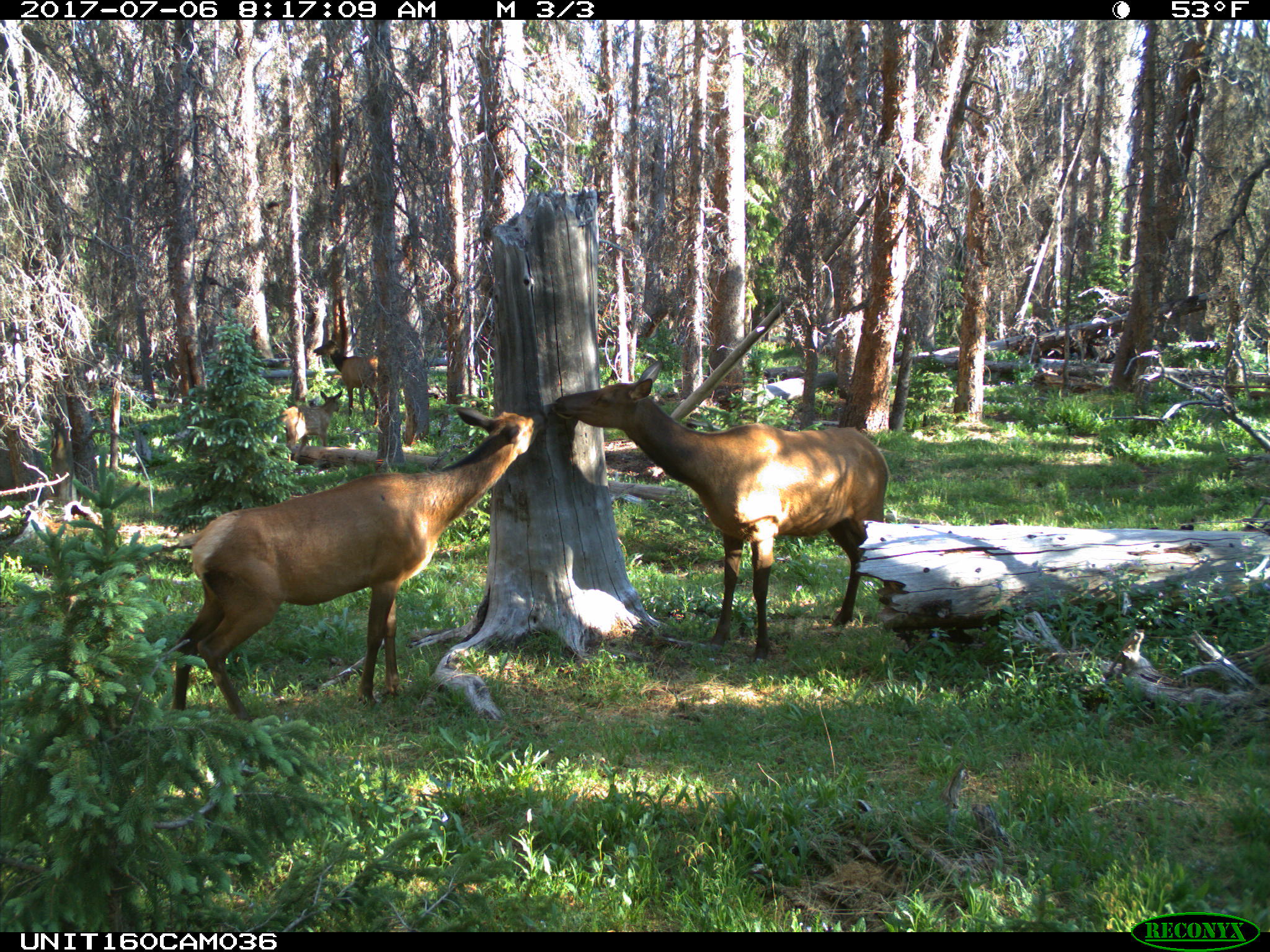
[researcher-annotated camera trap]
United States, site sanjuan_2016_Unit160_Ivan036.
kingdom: Animalia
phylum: Chordata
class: Mammalia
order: Artiodactyla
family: Cervidae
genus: Cervus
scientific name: Cervus elaphus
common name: red deer